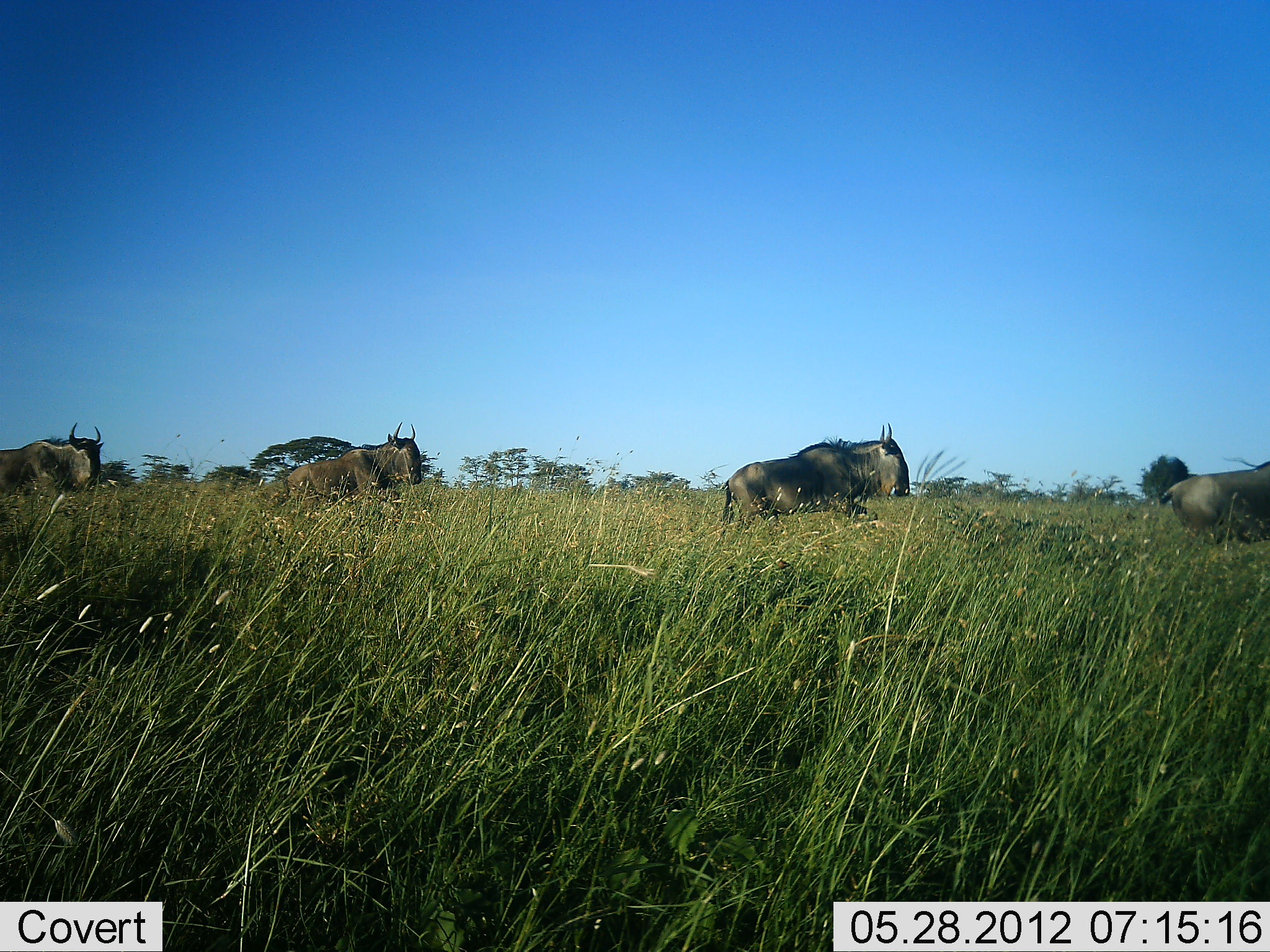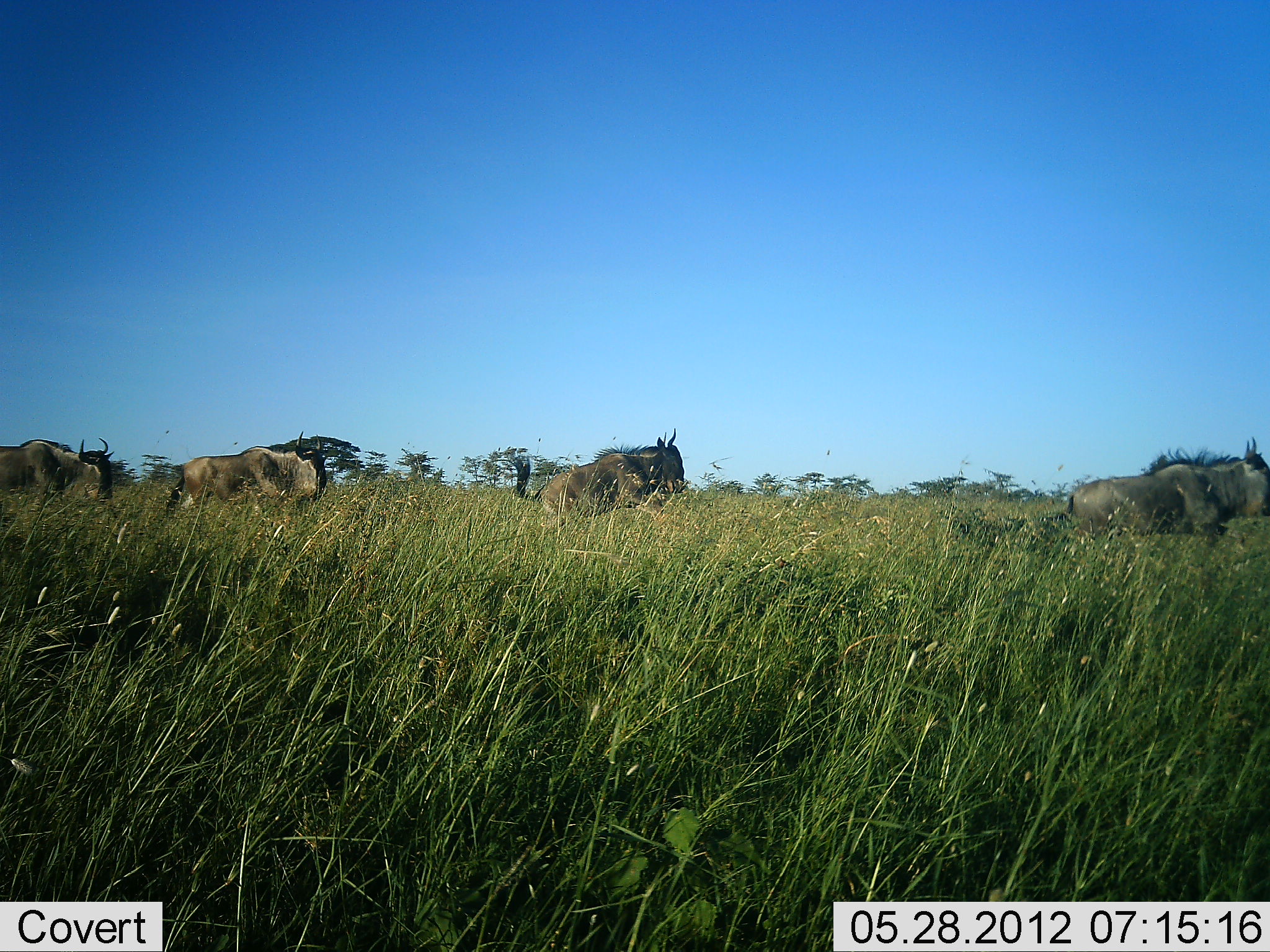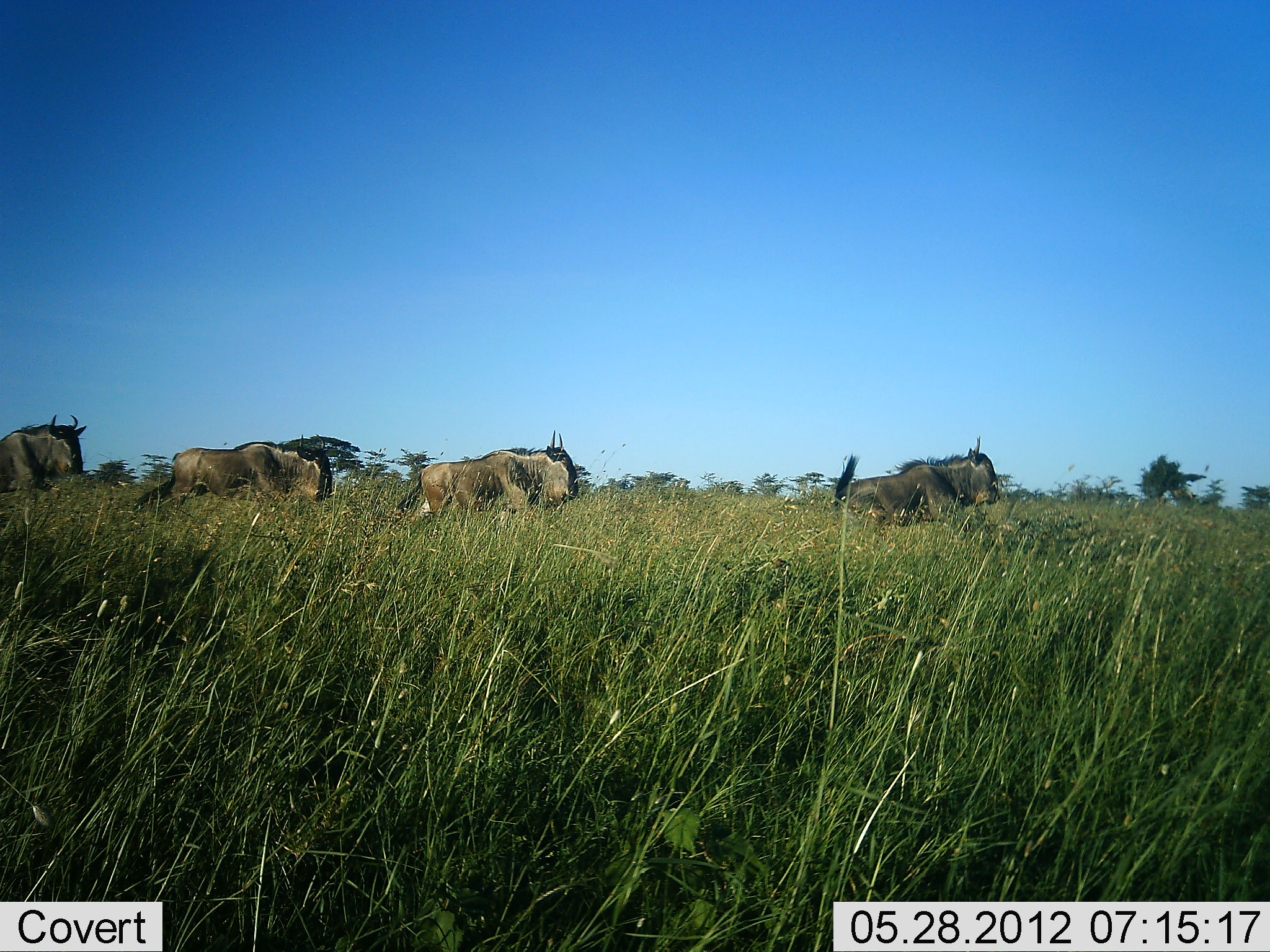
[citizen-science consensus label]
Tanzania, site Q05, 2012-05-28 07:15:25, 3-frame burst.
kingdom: Animalia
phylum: Chordata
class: Mammalia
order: Artiodactyla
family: Bovidae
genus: Connochaetes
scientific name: Connochaetes taurinus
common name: blue wildebeest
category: wildebeest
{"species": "wildebeest (blue wildebeest) (Connochaetes taurinus)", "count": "4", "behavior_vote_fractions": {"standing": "0%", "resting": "0%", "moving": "100%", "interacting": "0%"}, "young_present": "0%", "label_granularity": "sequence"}